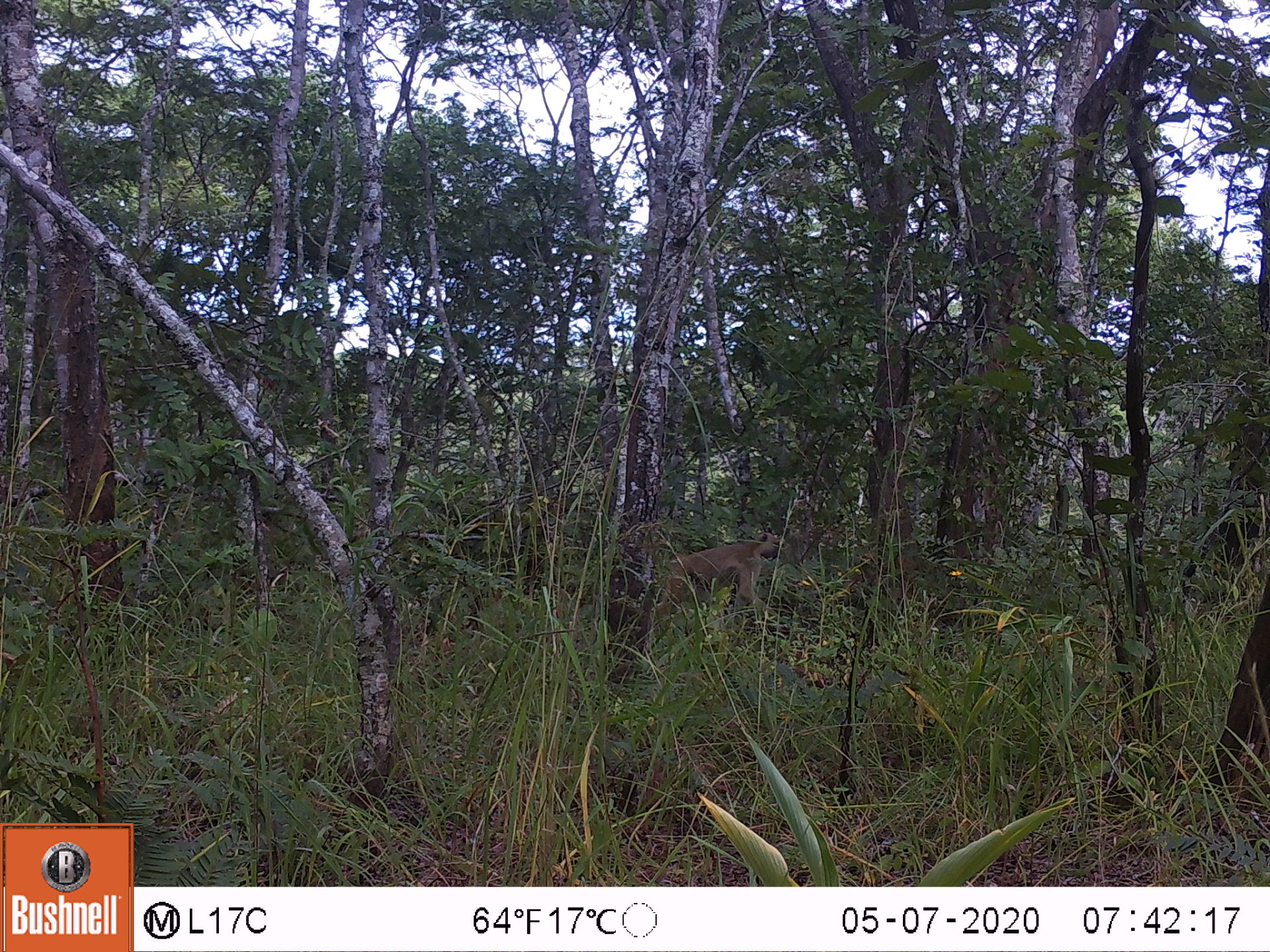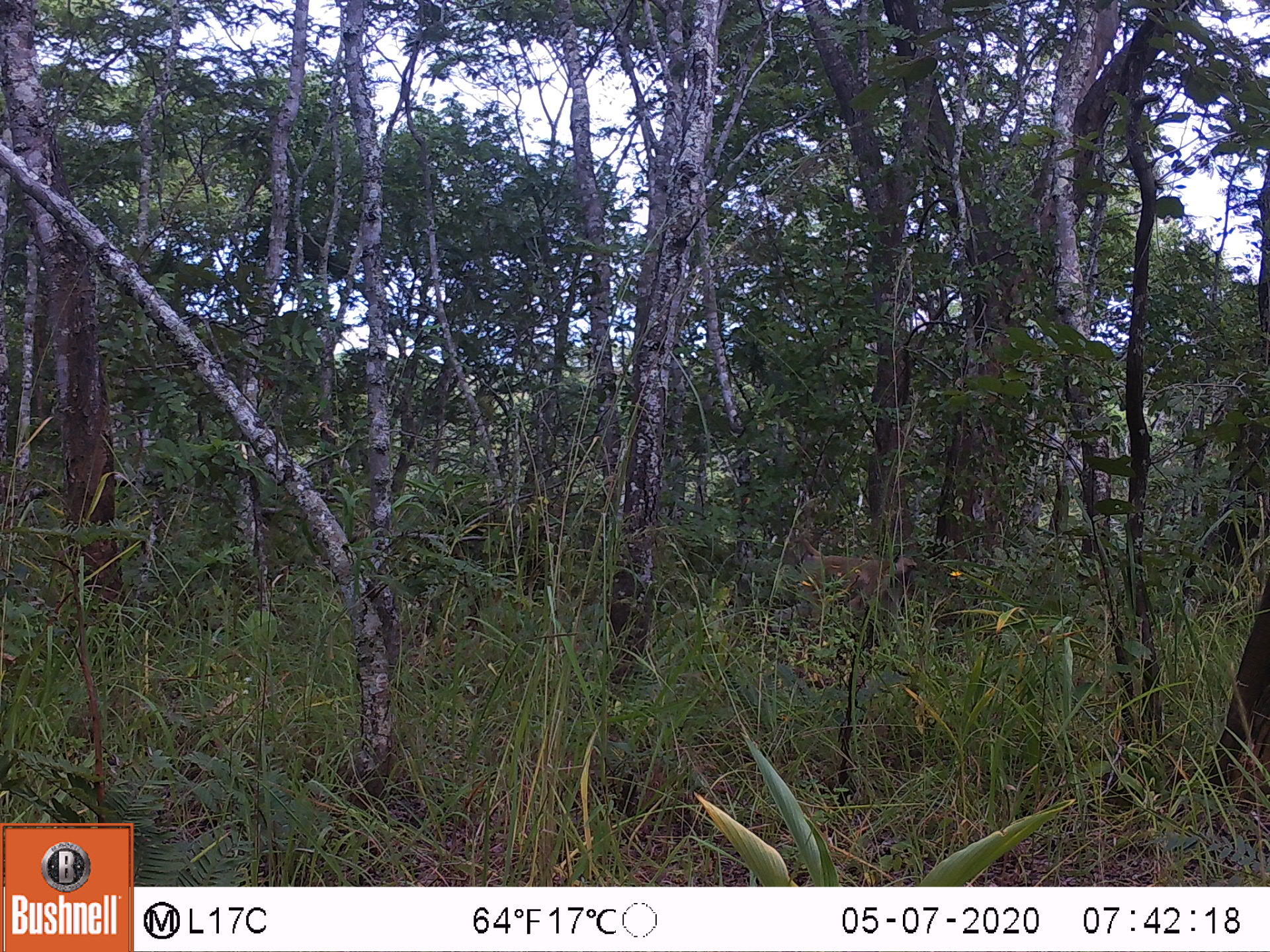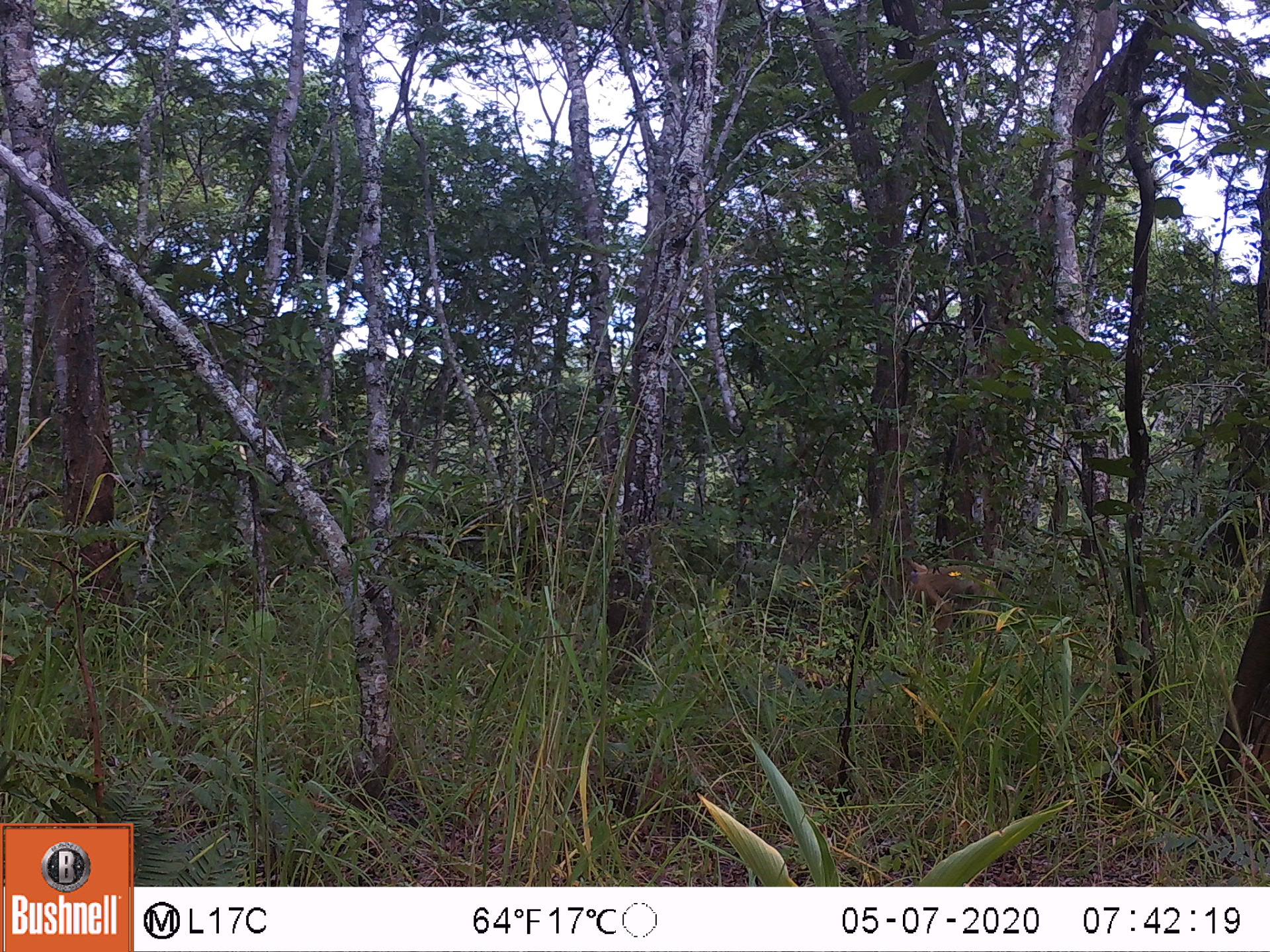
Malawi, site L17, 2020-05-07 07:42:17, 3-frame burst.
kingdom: Animalia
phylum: Chordata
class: Mammalia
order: Primates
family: Cercopithecidae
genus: Papio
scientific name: Papio cynocephalus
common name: yellow baboon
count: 1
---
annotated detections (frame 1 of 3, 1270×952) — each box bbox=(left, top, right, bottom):
yellow baboon: bbox=(653, 531, 786, 638)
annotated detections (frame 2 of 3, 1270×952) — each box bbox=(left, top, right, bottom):
yellow baboon: bbox=(771, 540, 922, 646)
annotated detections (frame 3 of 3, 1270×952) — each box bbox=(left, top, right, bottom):
yellow baboon: bbox=(882, 551, 1019, 654)